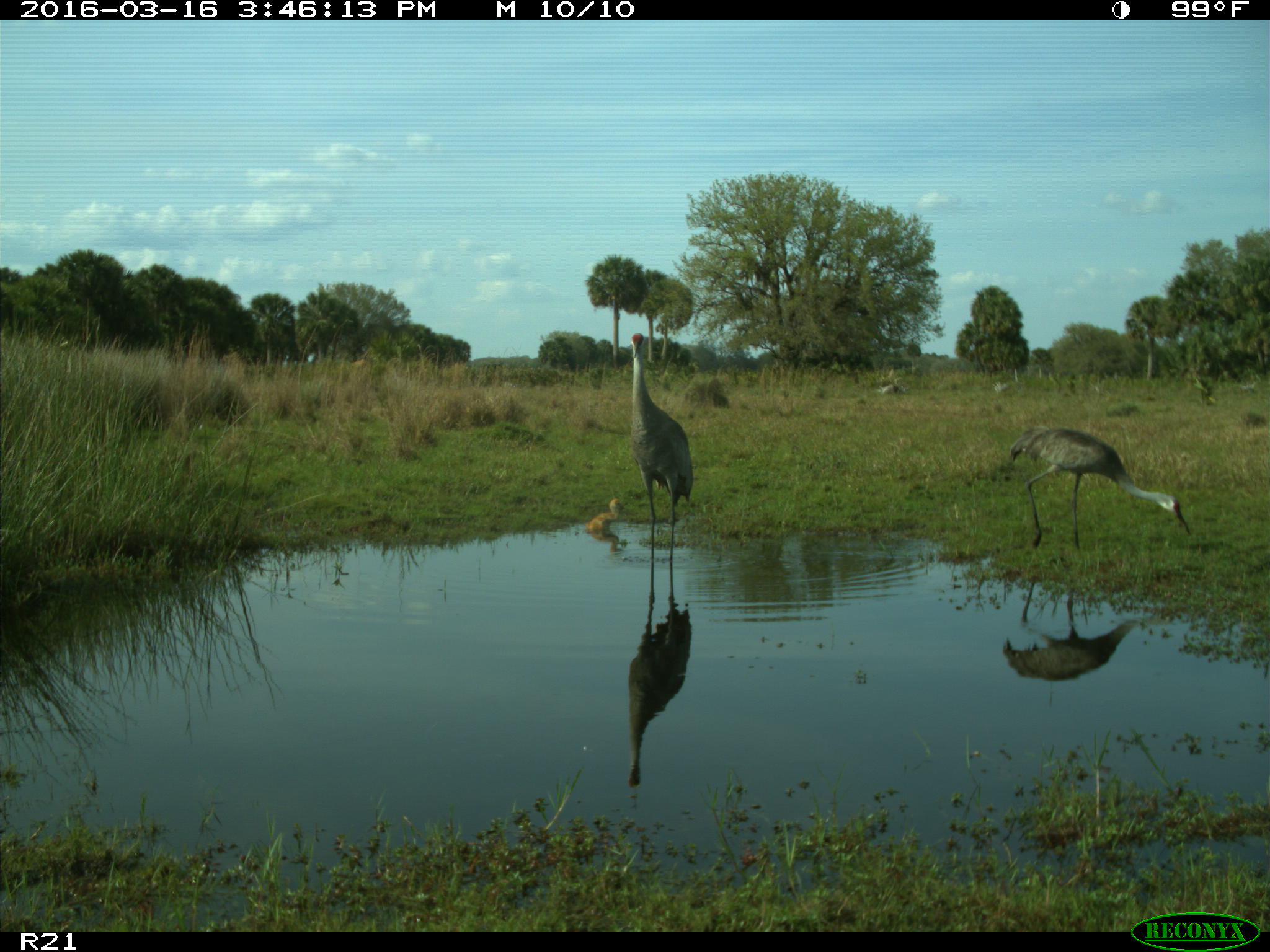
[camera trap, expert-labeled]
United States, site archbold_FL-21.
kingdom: Animalia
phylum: Chordata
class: Aves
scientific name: Aves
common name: birds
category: unidentified bird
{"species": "unidentified bird (birds) (Aves)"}